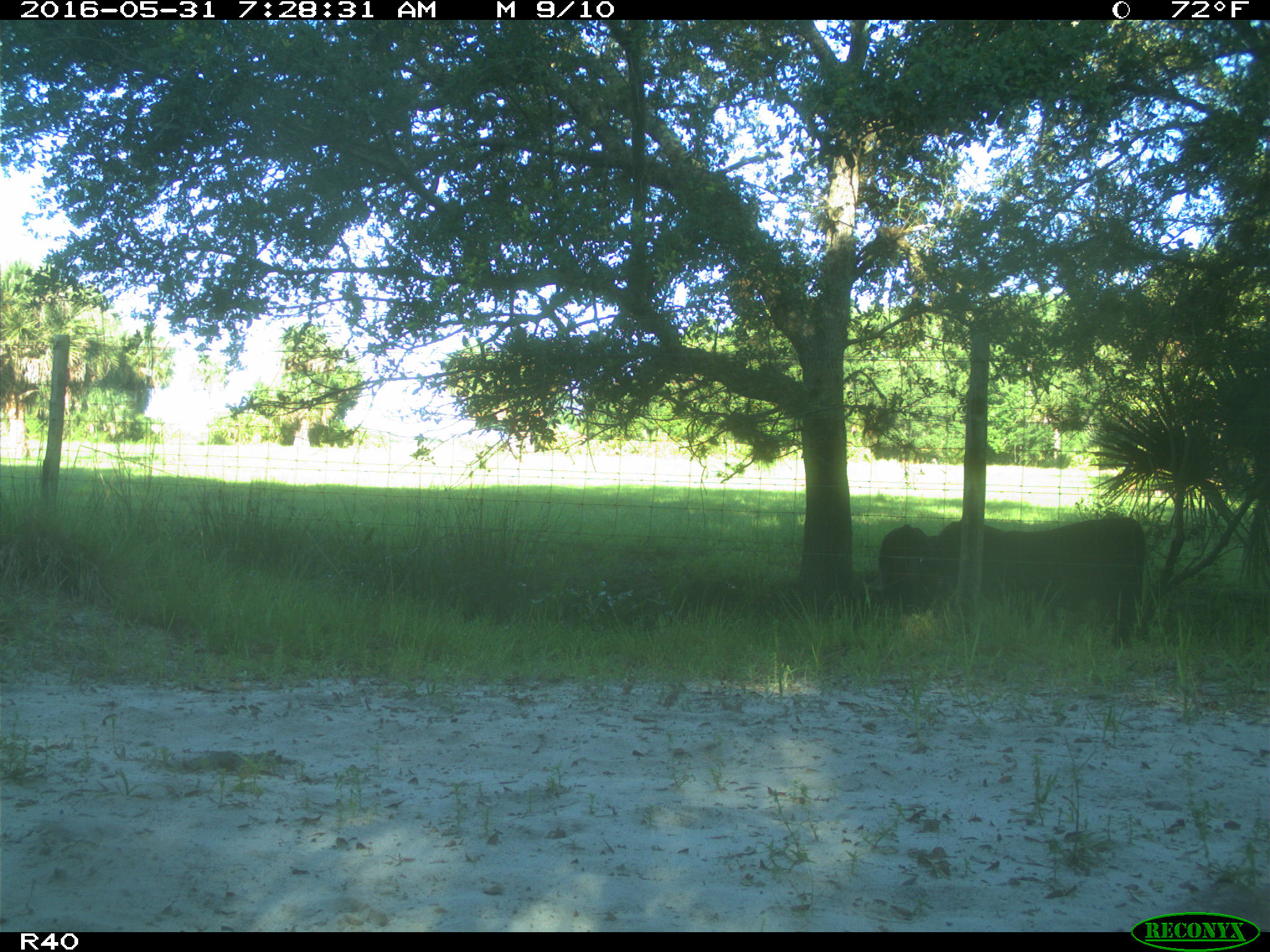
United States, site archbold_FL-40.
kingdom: Animalia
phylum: Chordata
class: Mammalia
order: Artiodactyla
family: Bovidae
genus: Bos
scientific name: Bos taurus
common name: domestic cow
Bos taurus (domestic cow).